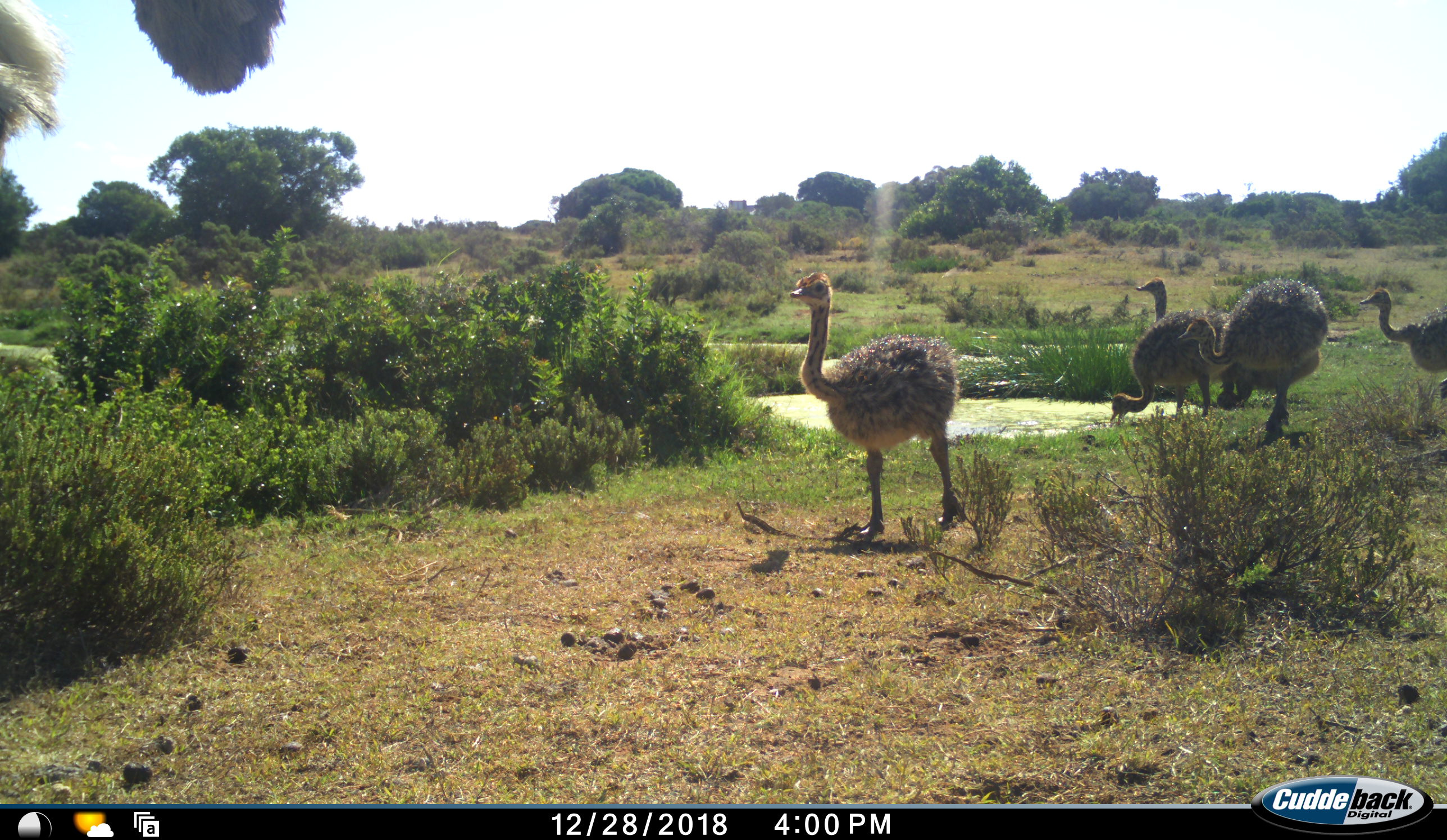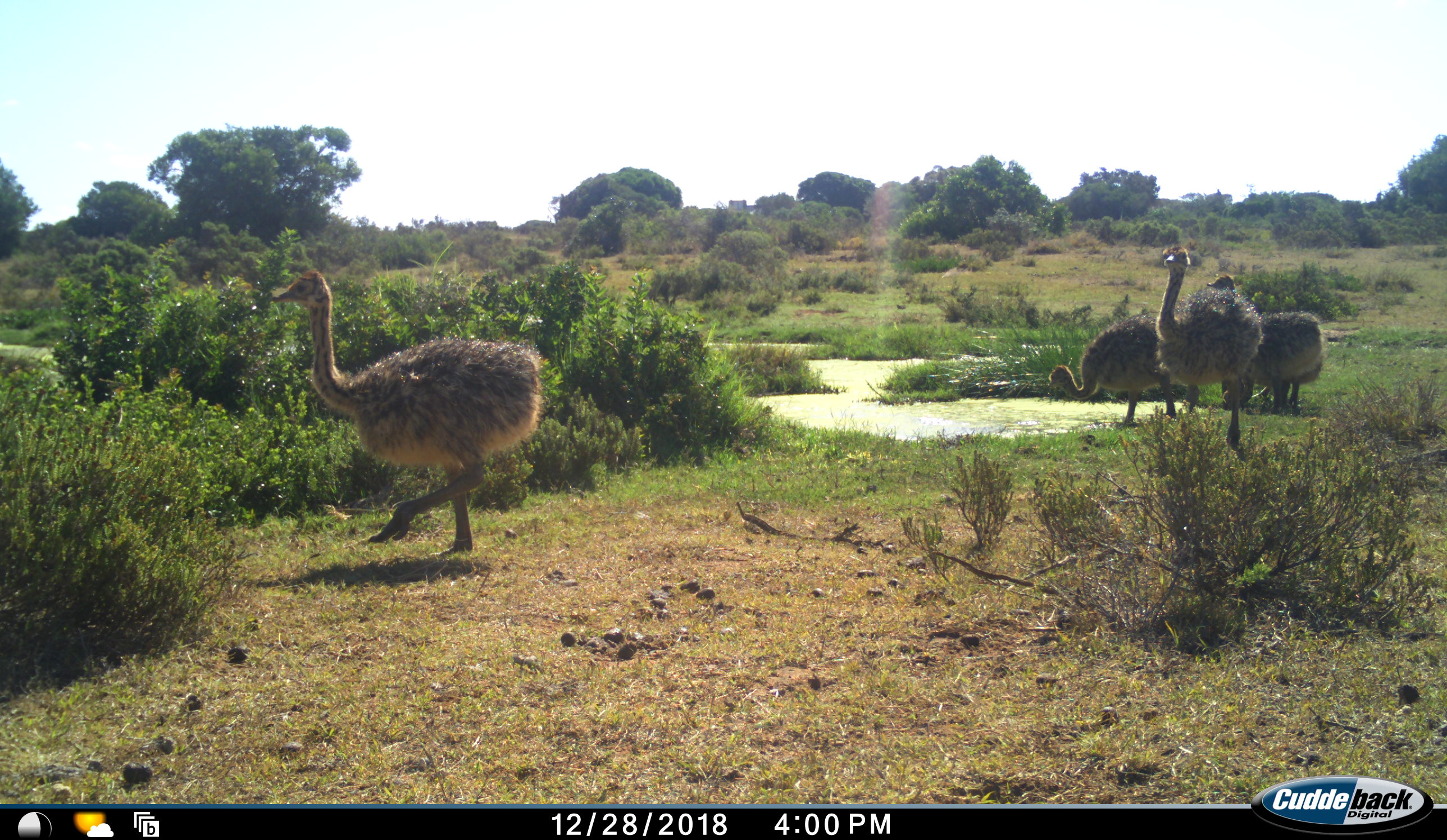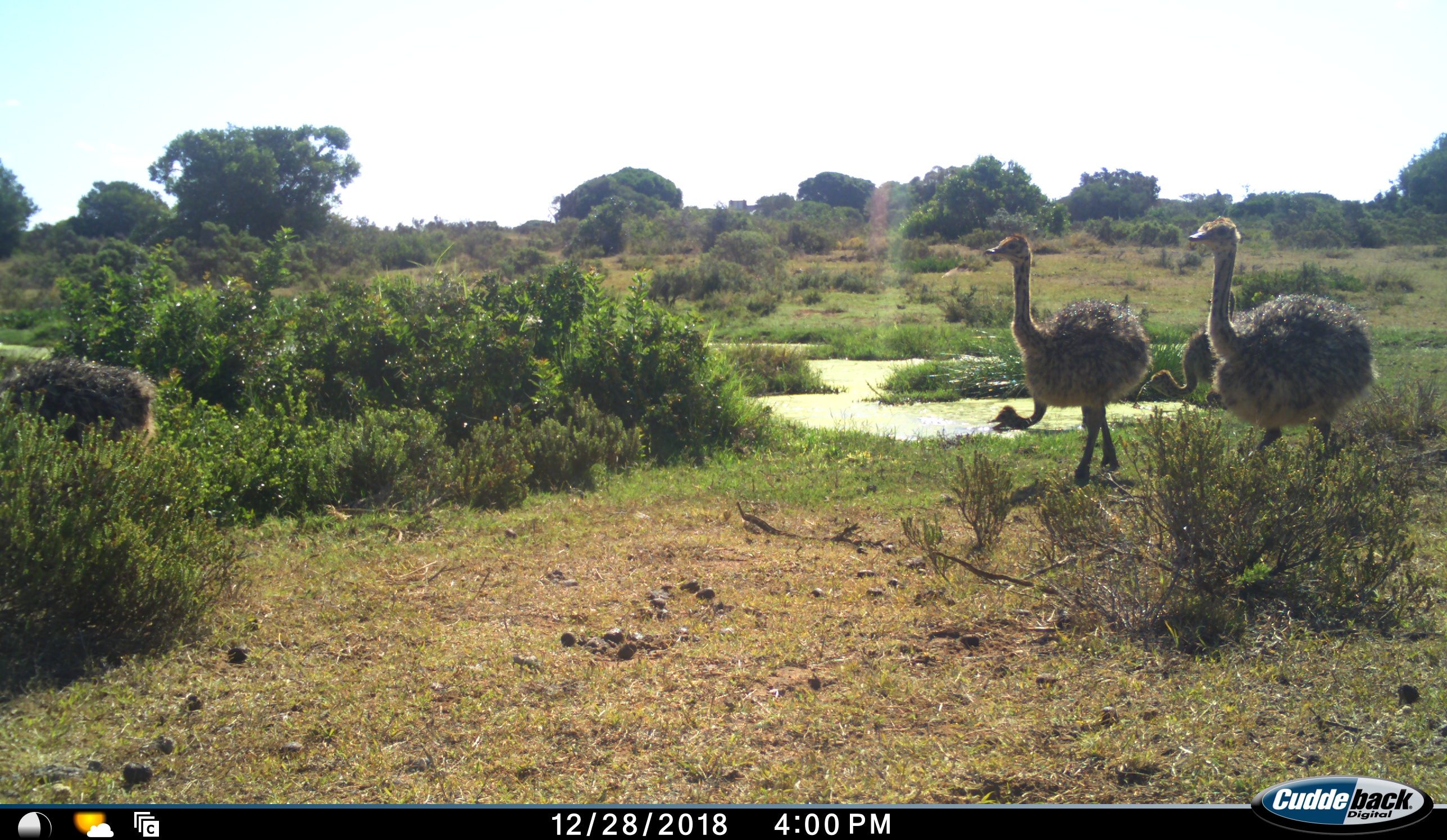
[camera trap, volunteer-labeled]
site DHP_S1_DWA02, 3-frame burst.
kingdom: Animalia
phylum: Chordata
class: Aves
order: Struthioniformes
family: Struthionidae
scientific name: Struthionidae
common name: ostrich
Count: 5.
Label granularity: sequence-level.